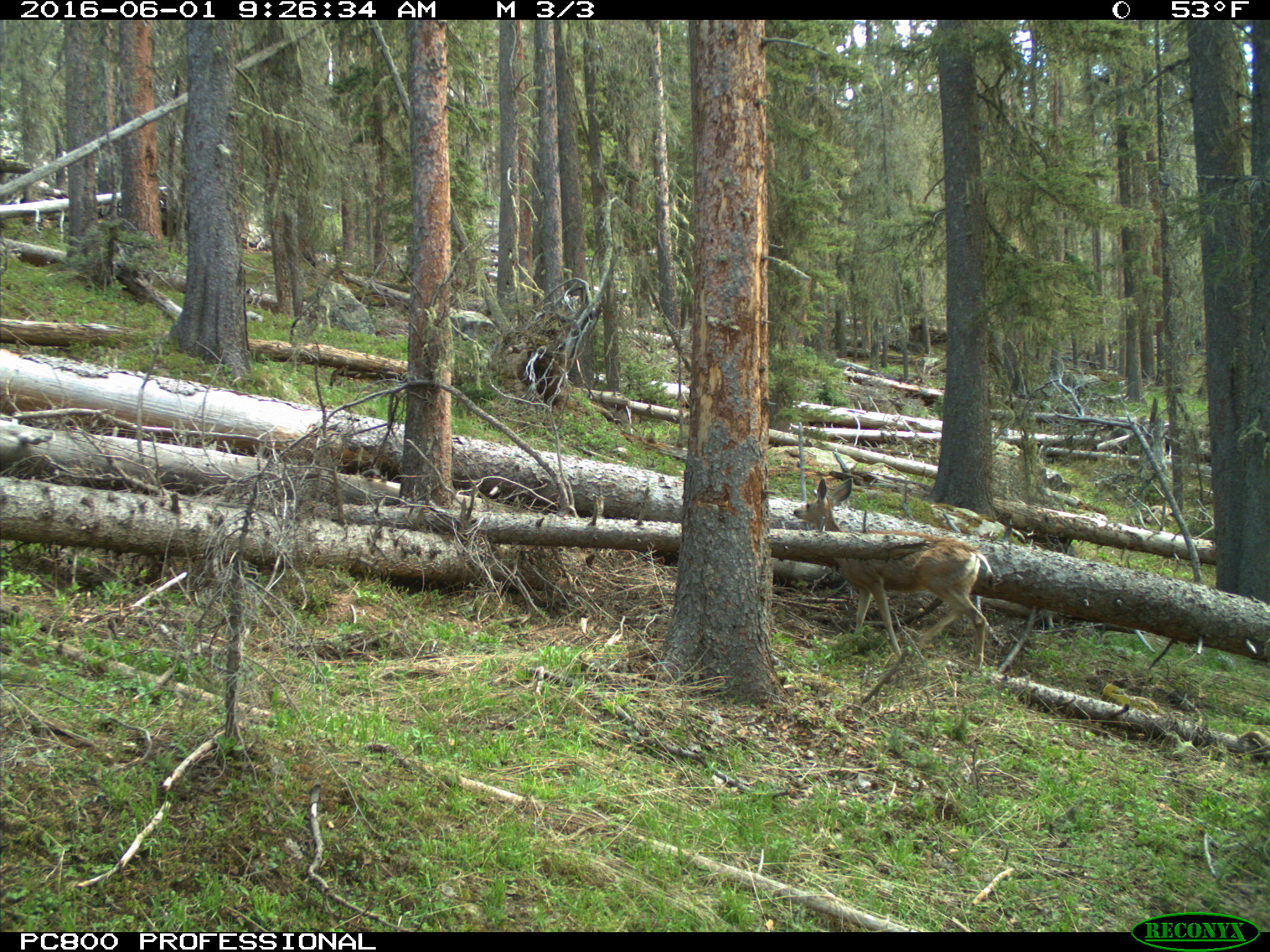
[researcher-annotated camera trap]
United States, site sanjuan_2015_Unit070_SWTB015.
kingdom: Animalia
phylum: Chordata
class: Mammalia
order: Artiodactyla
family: Cervidae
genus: Odocoileus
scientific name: Odocoileus hemionus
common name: mule deer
Odocoileus hemionus (mule deer).